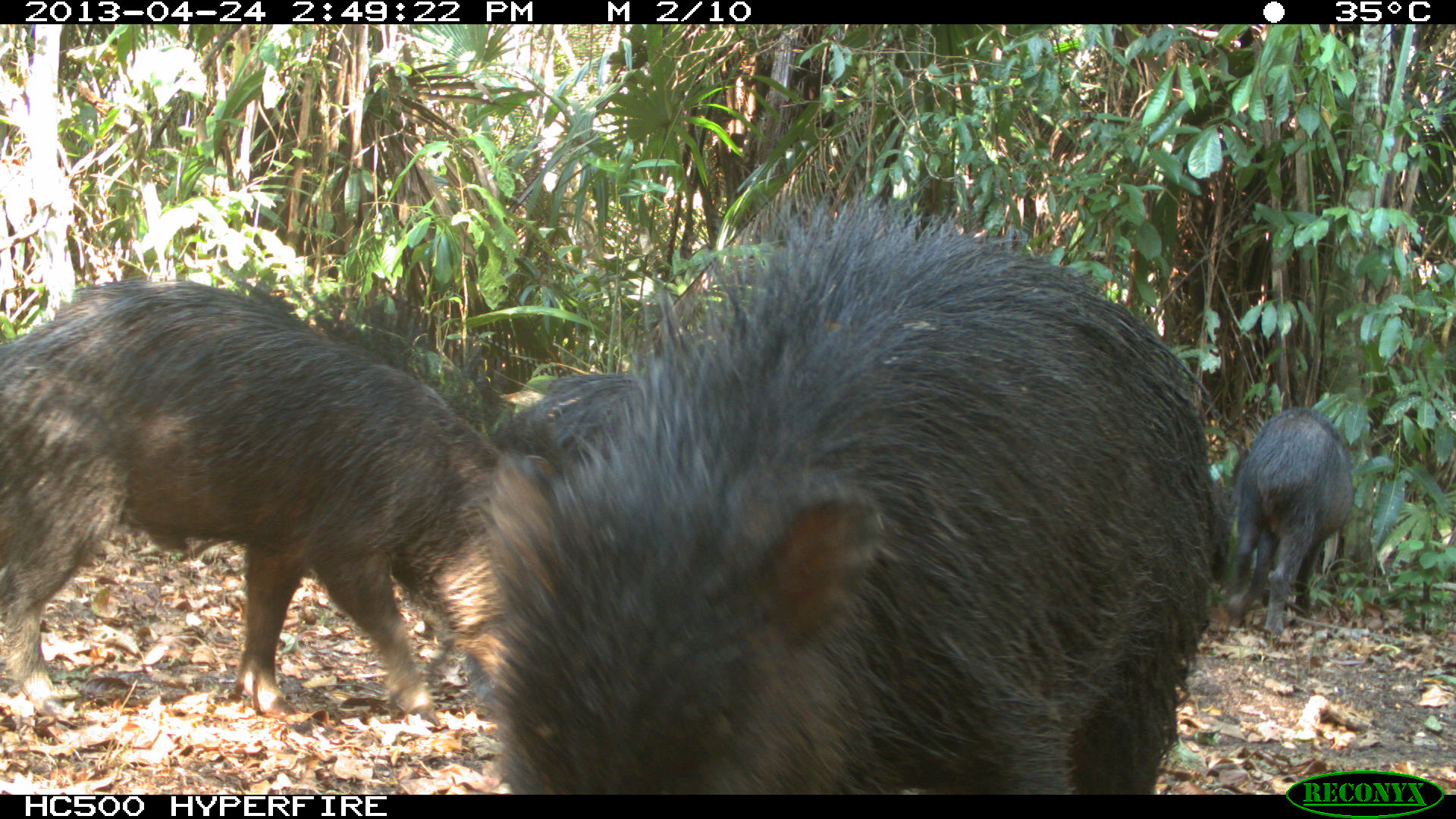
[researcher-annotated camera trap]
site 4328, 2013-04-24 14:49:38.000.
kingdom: Animalia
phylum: Chordata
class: Mammalia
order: Artiodactyla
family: Tayassuidae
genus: Tayassu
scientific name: Tayassu pecari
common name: white-lipped peccary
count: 10